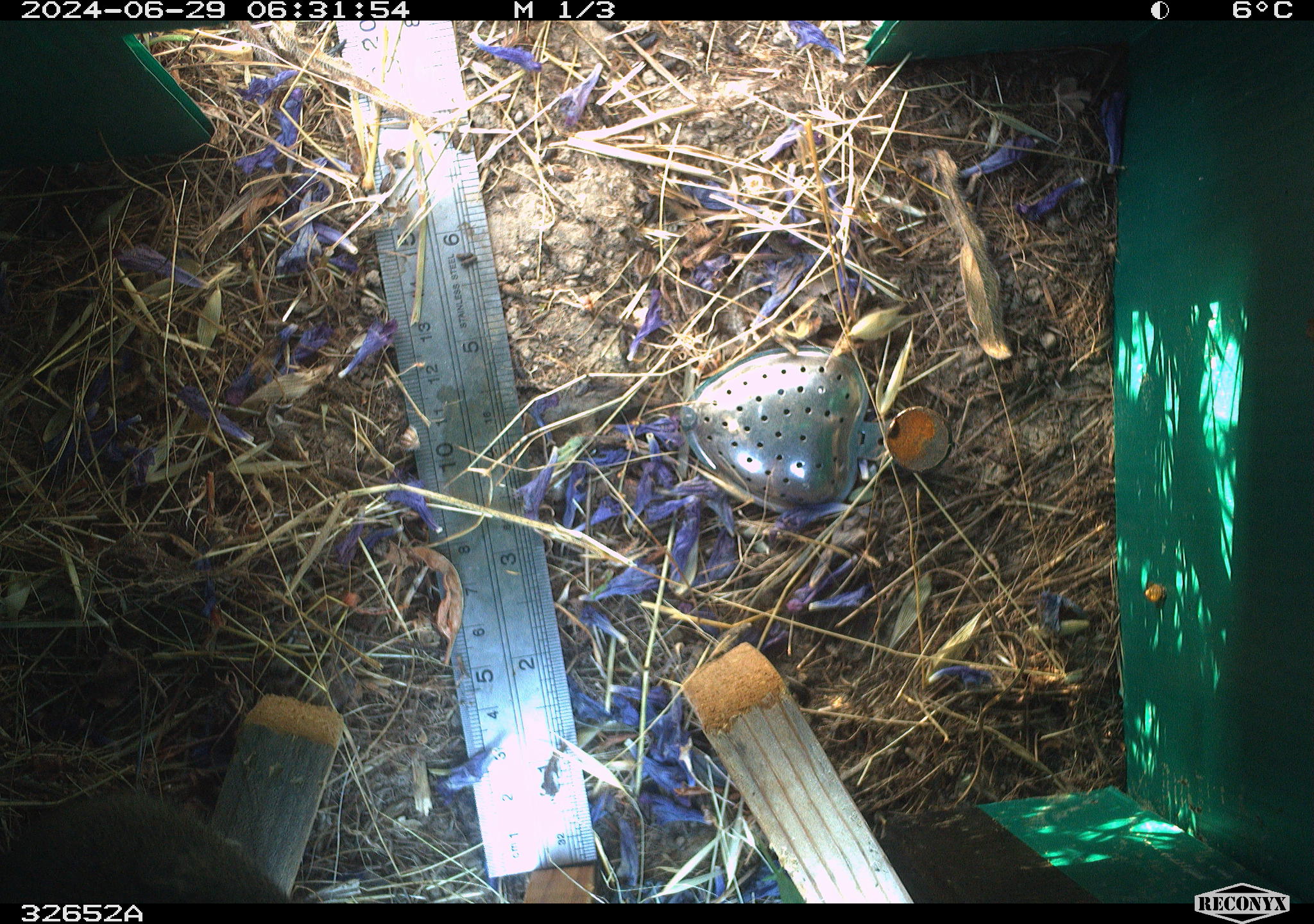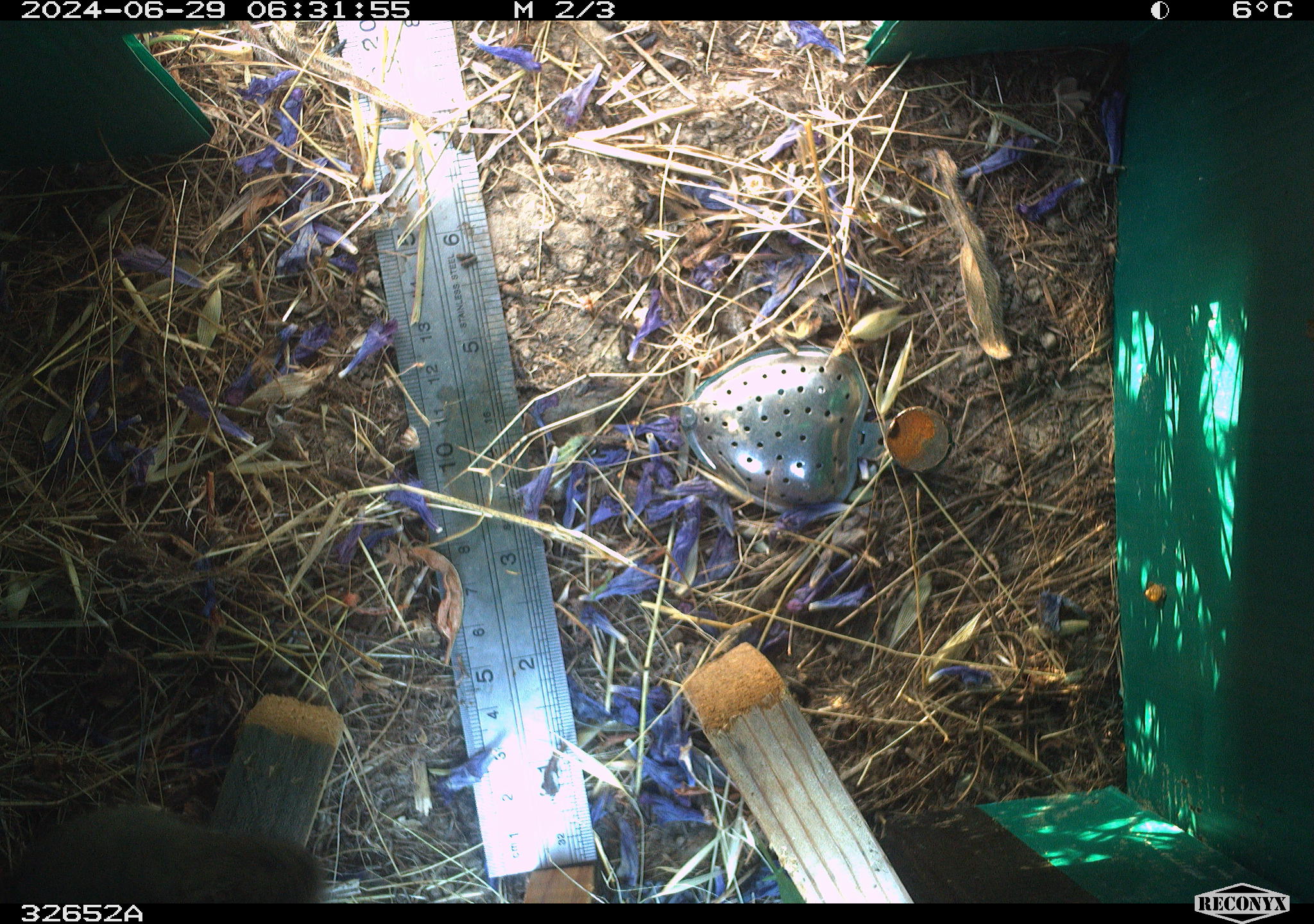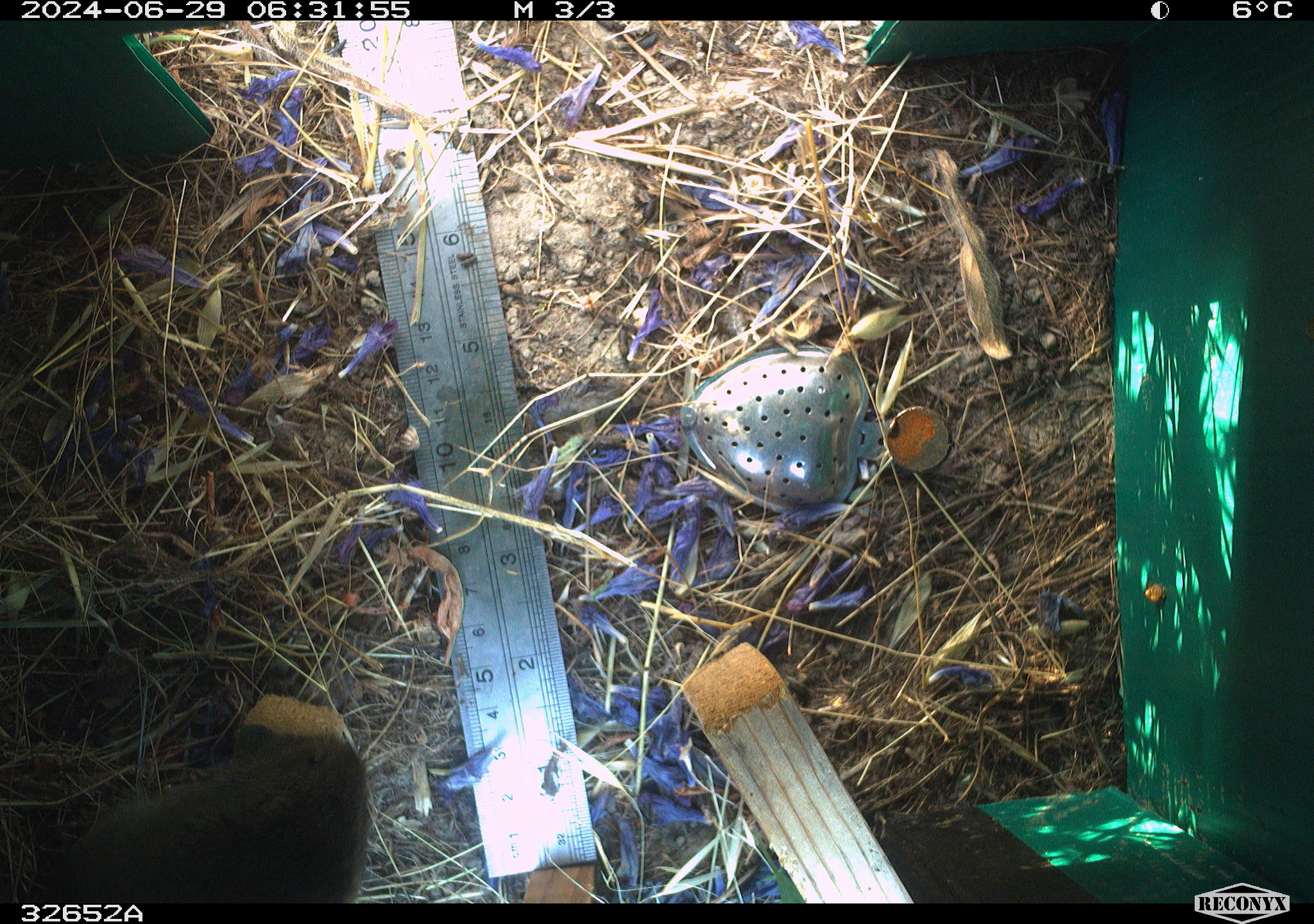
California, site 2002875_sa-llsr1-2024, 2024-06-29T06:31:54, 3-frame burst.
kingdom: Animalia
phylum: Chordata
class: Mammalia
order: Rodentia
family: Cricetidae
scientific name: Arvicolinae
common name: voles, lemmings, and muskrats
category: arvicolinae subfamily